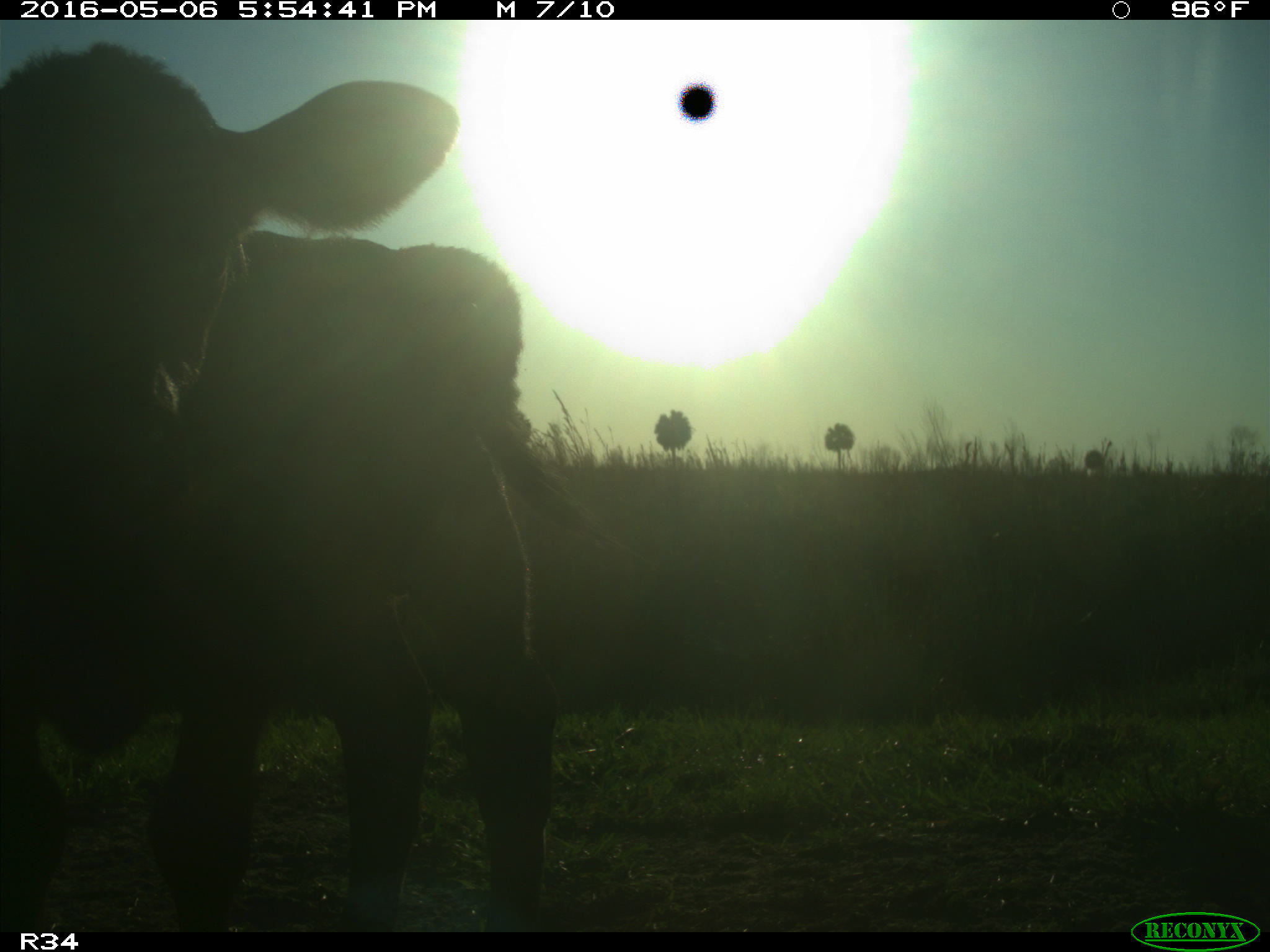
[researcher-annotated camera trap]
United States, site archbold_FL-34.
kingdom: Animalia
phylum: Chordata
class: Mammalia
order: Artiodactyla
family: Bovidae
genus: Bos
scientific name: Bos taurus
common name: domestic cow